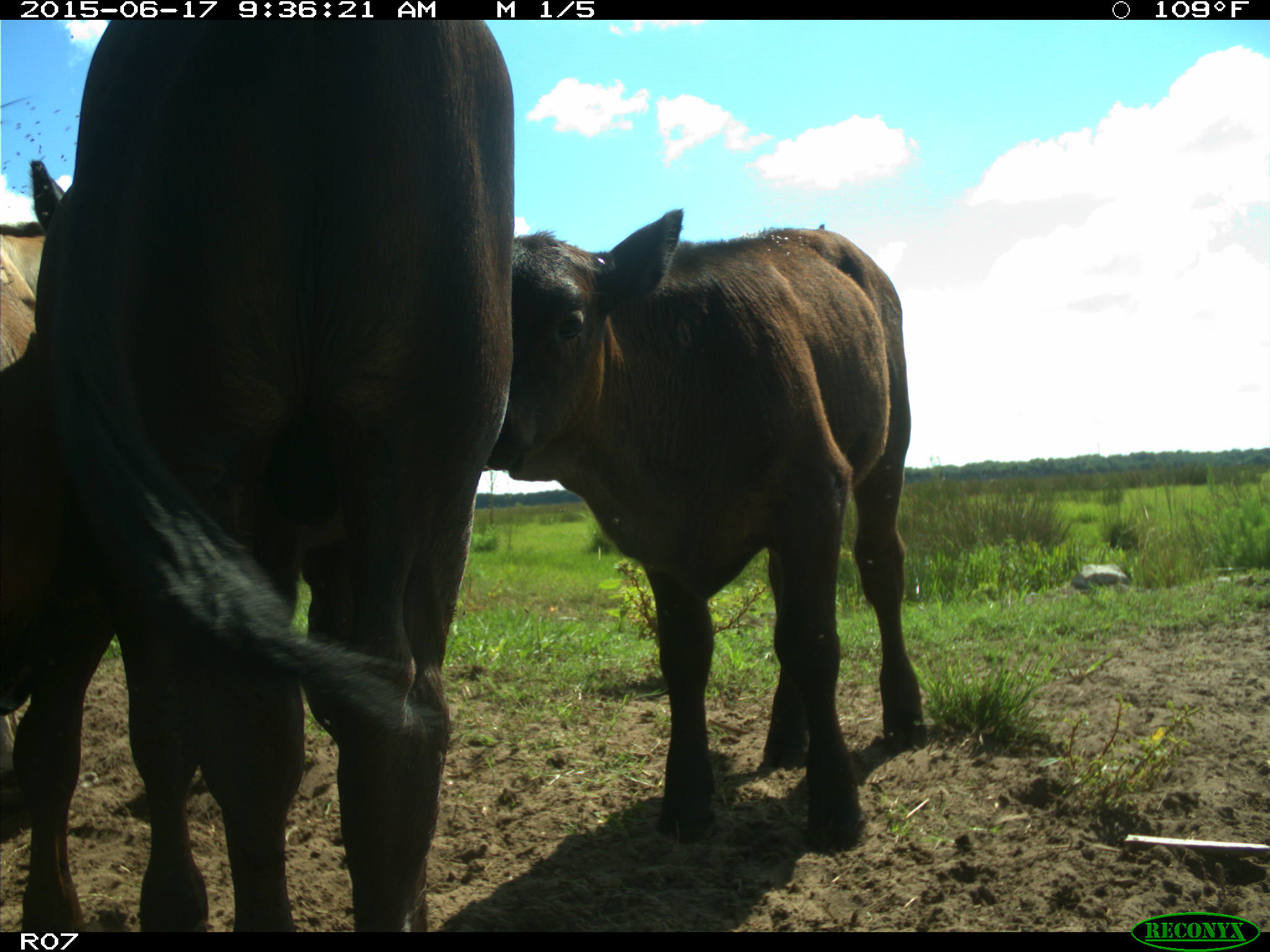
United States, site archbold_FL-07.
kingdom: Animalia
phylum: Chordata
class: Mammalia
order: Artiodactyla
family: Bovidae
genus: Bos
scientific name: Bos taurus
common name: domestic cow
Bos taurus (domestic cow).